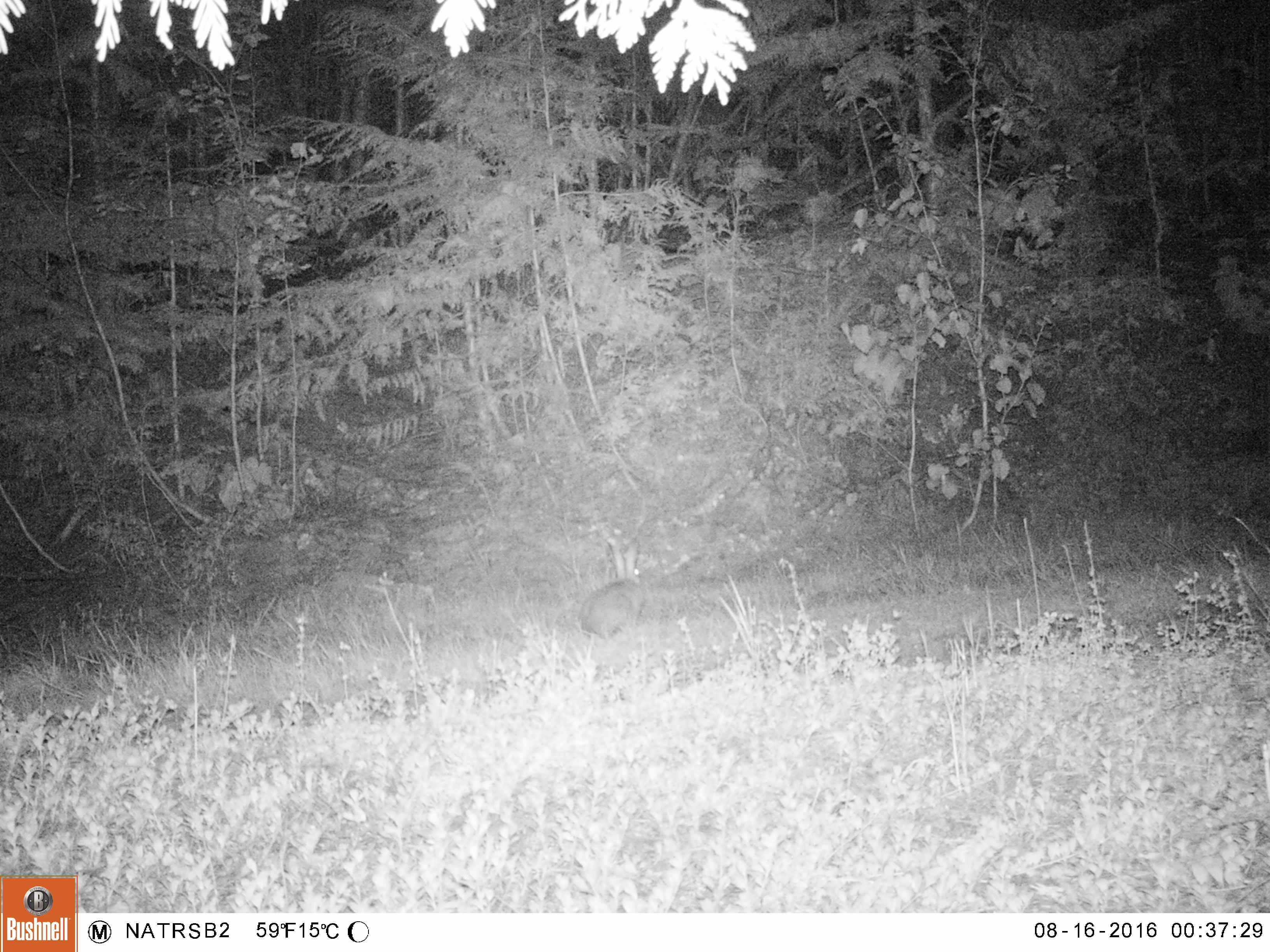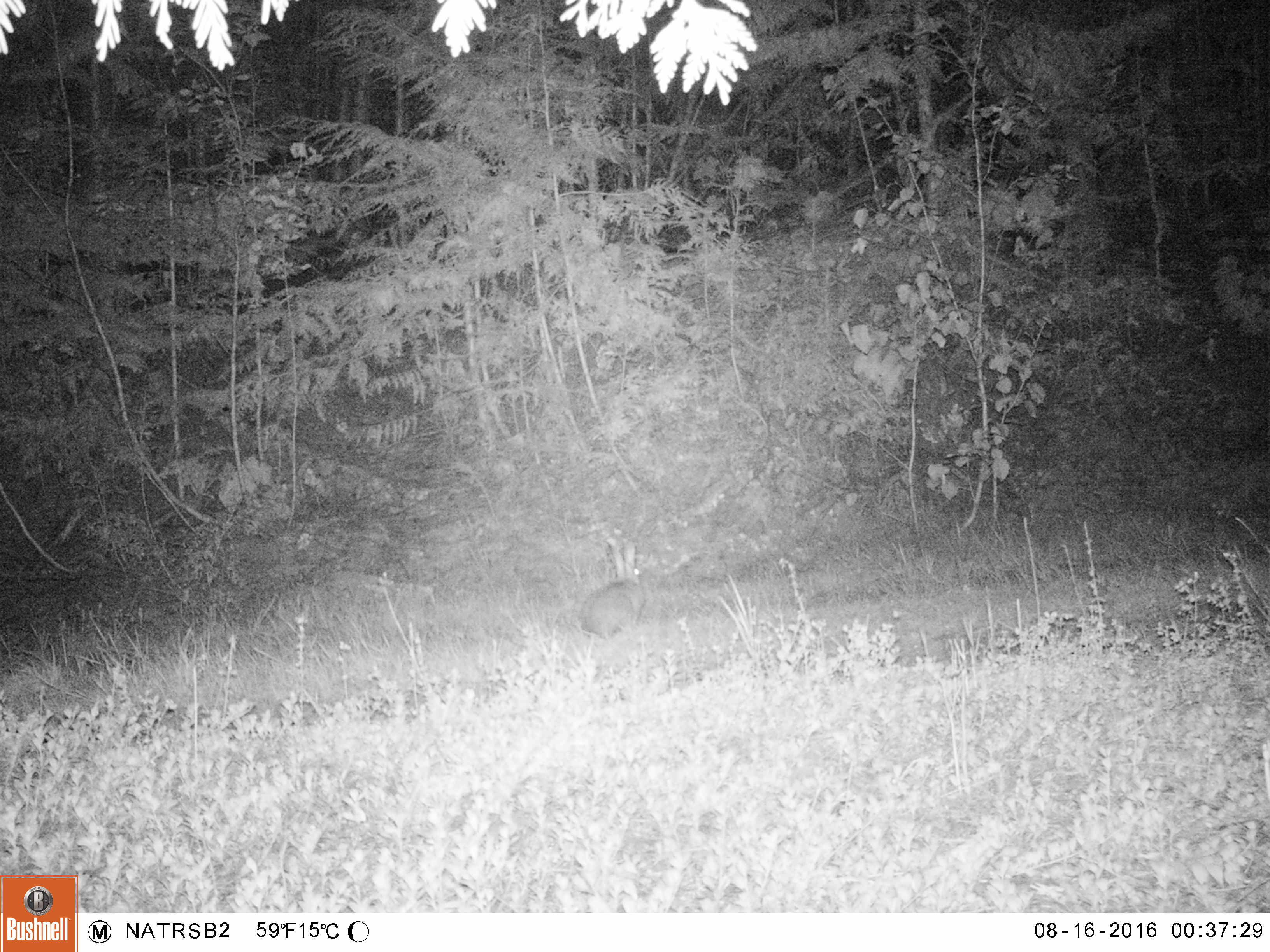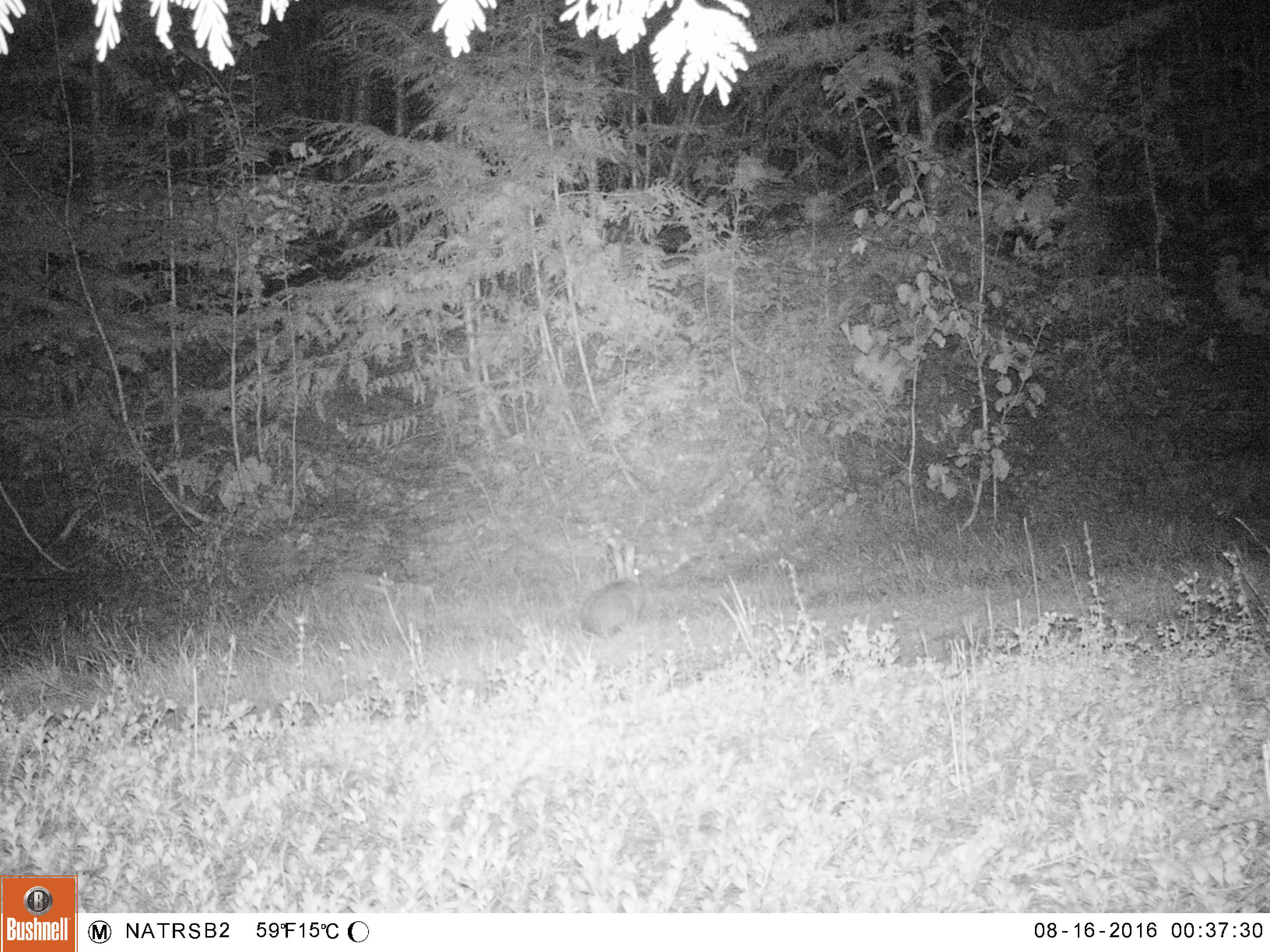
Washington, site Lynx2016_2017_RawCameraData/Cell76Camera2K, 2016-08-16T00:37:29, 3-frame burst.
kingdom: Animalia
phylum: Chordata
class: Mammalia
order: Lagomorpha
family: Leporidae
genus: Lepus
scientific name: Lepus americanus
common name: snowshoe hare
Lepus americanus (snowshoe hare). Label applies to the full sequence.